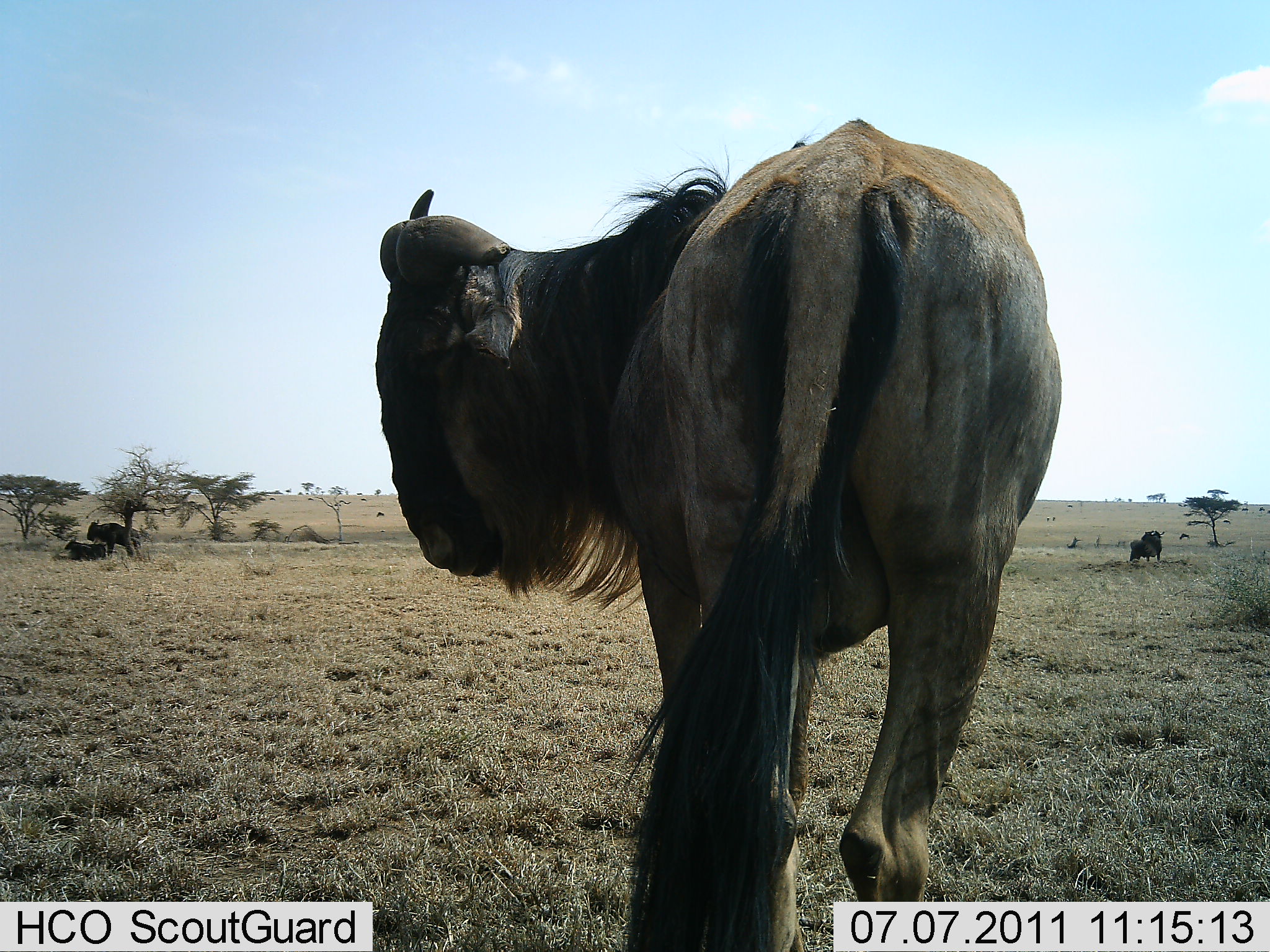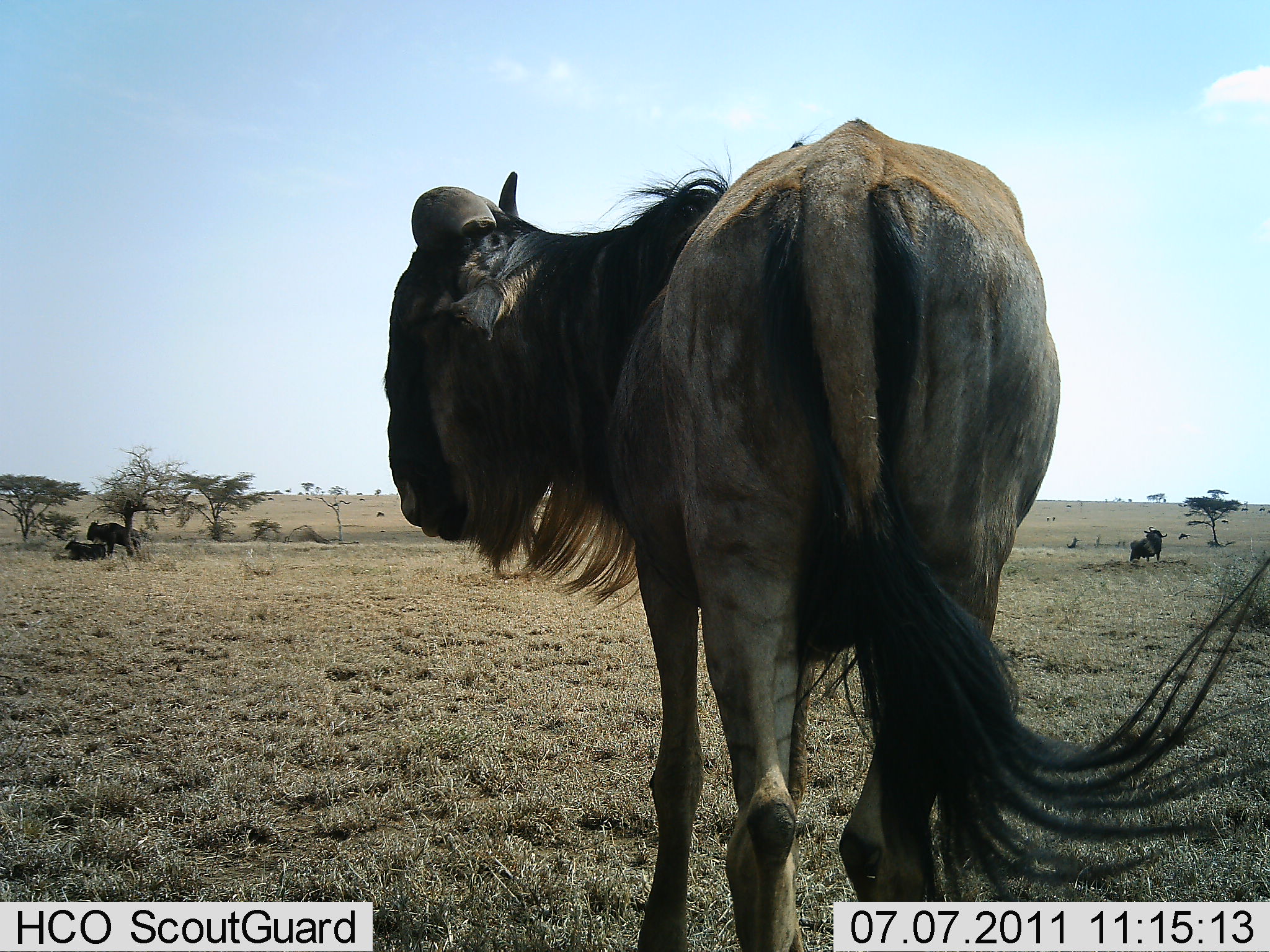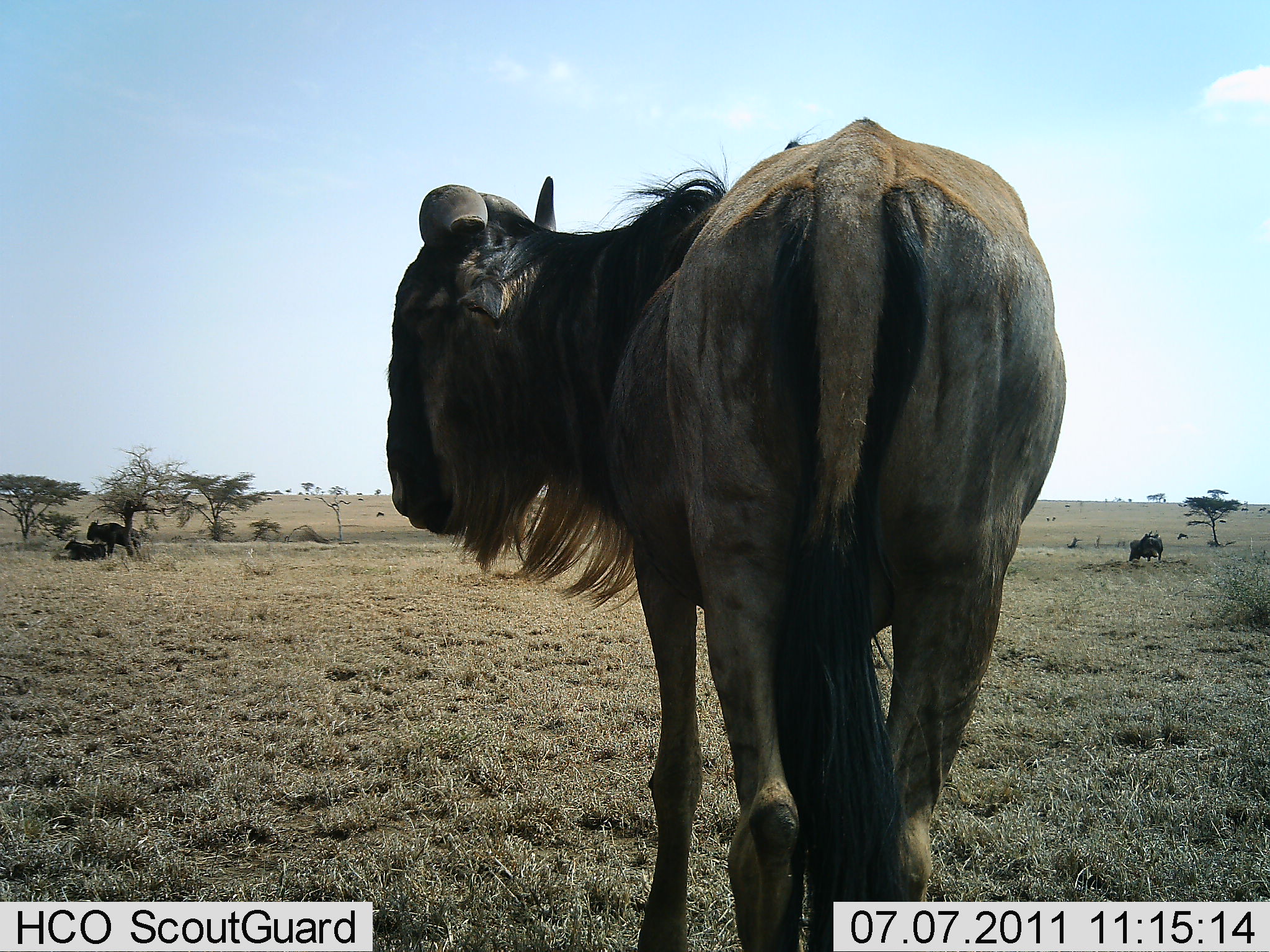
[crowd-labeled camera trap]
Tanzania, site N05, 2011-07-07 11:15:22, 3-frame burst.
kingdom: Animalia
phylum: Chordata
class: Mammalia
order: Artiodactyla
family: Bovidae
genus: Connochaetes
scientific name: Connochaetes taurinus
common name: blue wildebeest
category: wildebeest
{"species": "wildebeest (blue wildebeest) (Connochaetes taurinus)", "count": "4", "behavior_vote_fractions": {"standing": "92%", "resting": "67%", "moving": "17%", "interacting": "0%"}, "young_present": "0%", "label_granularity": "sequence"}